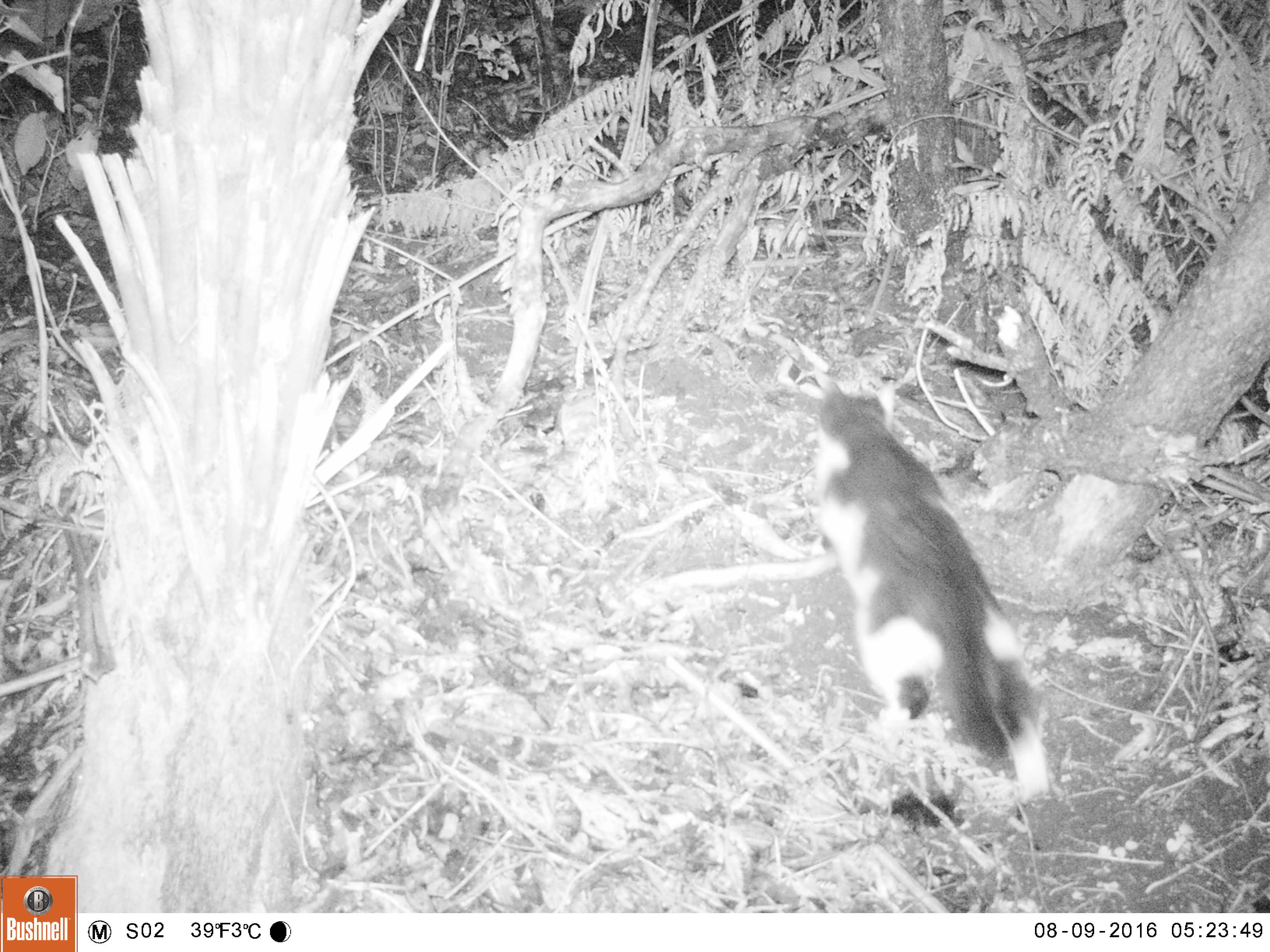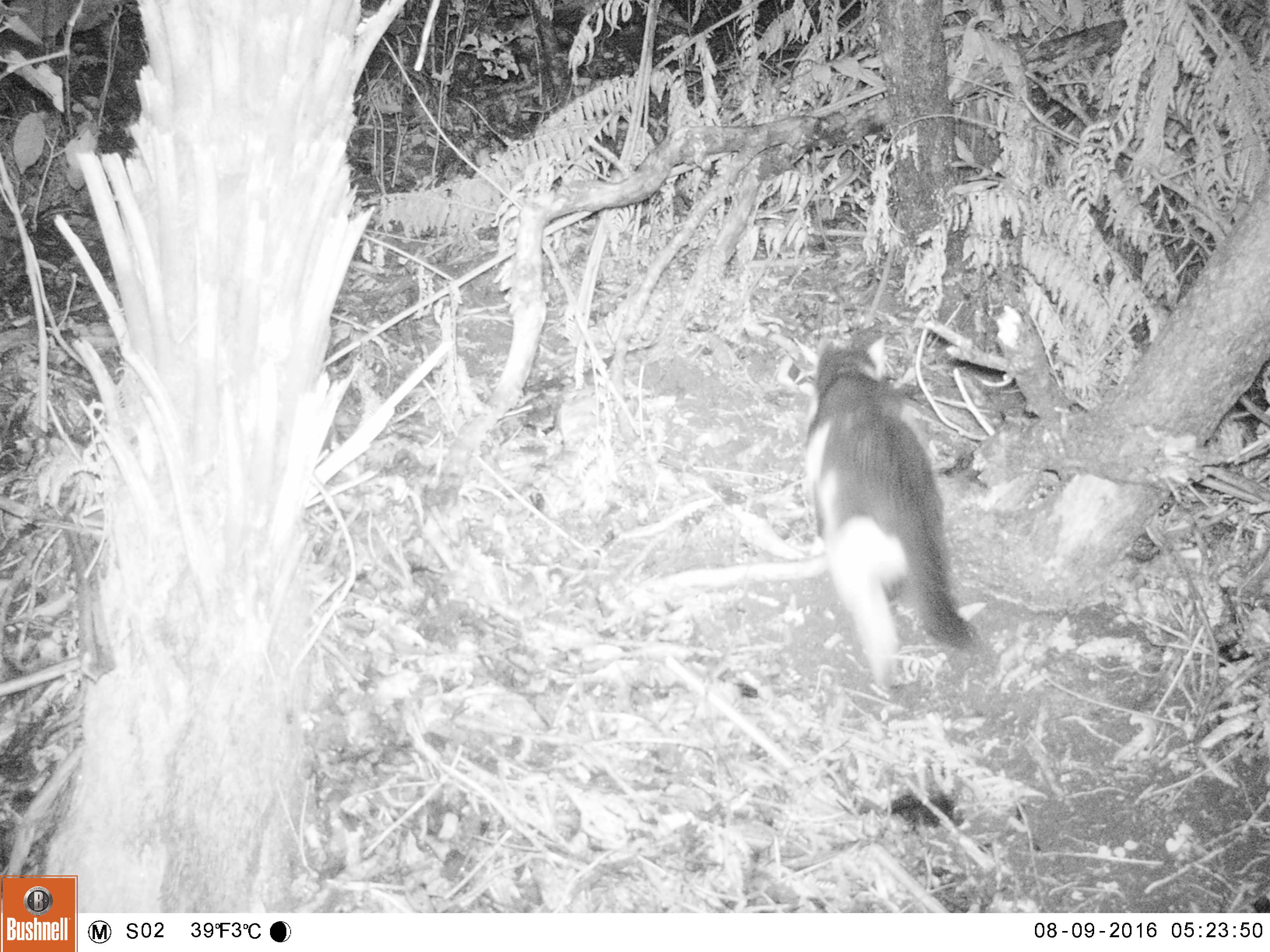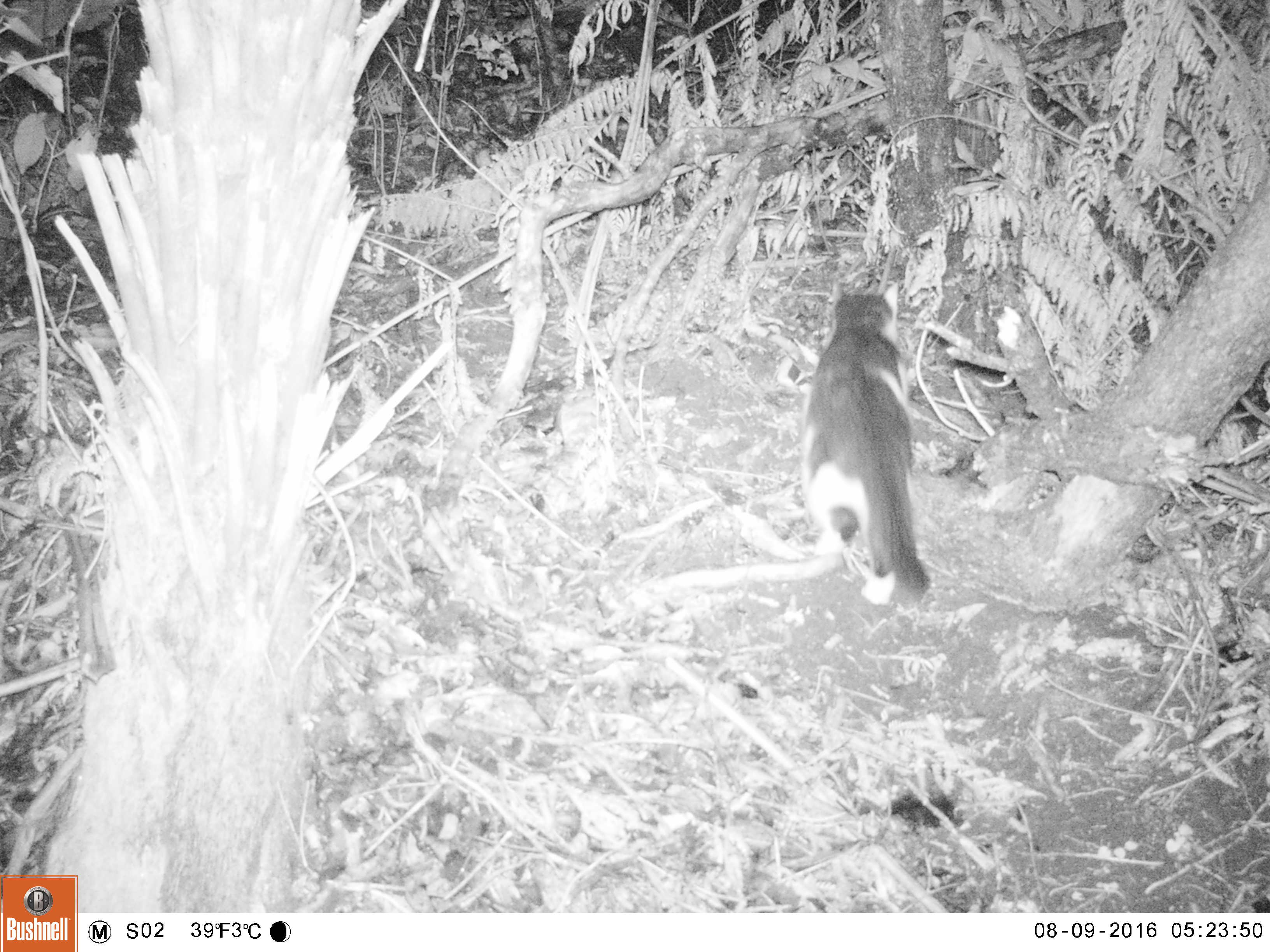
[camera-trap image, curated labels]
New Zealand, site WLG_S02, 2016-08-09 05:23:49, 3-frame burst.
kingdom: Animalia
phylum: Chordata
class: Mammalia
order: Carnivora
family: Felidae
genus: Felis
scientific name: Felis catus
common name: domestic cat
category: cat